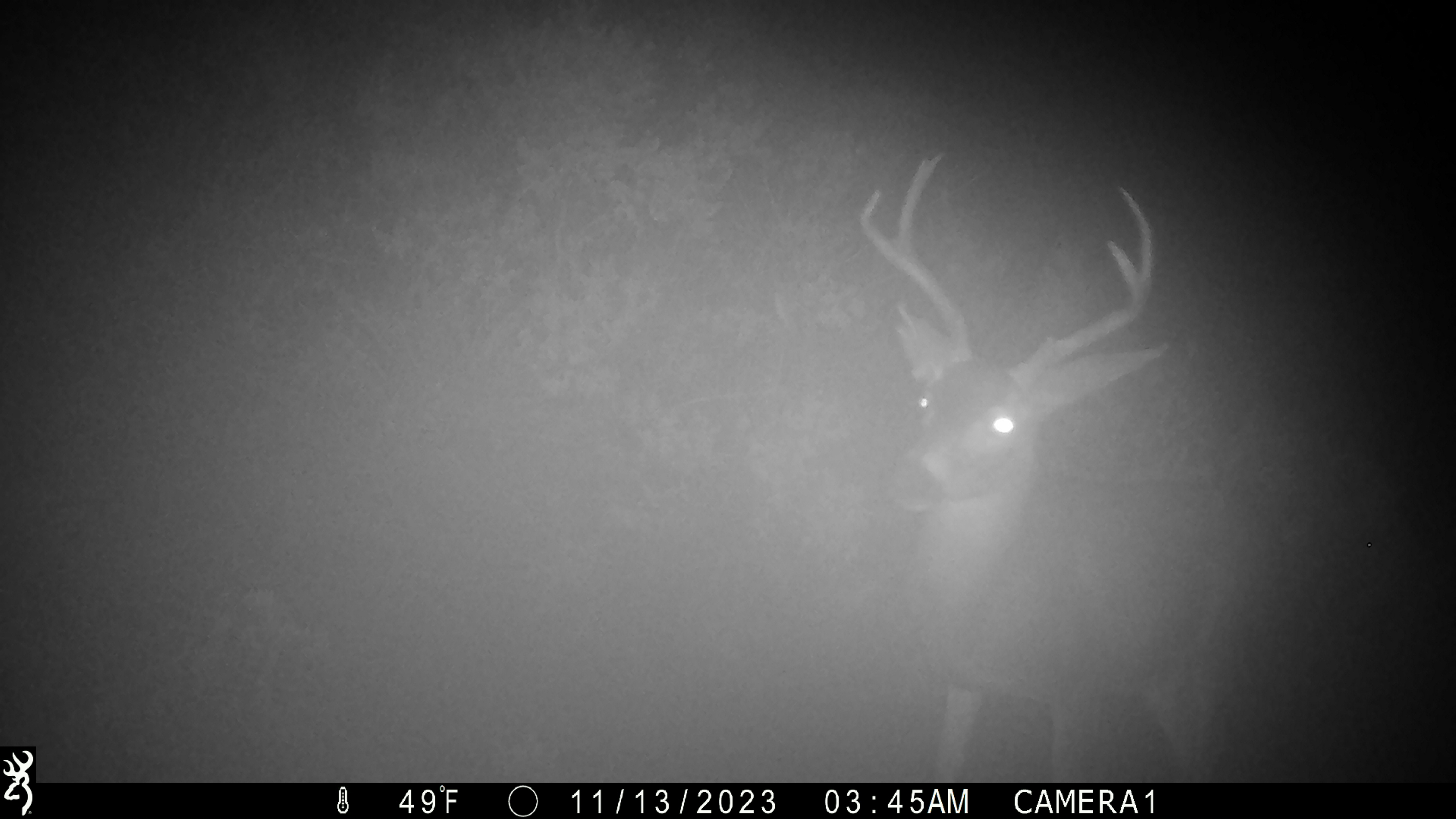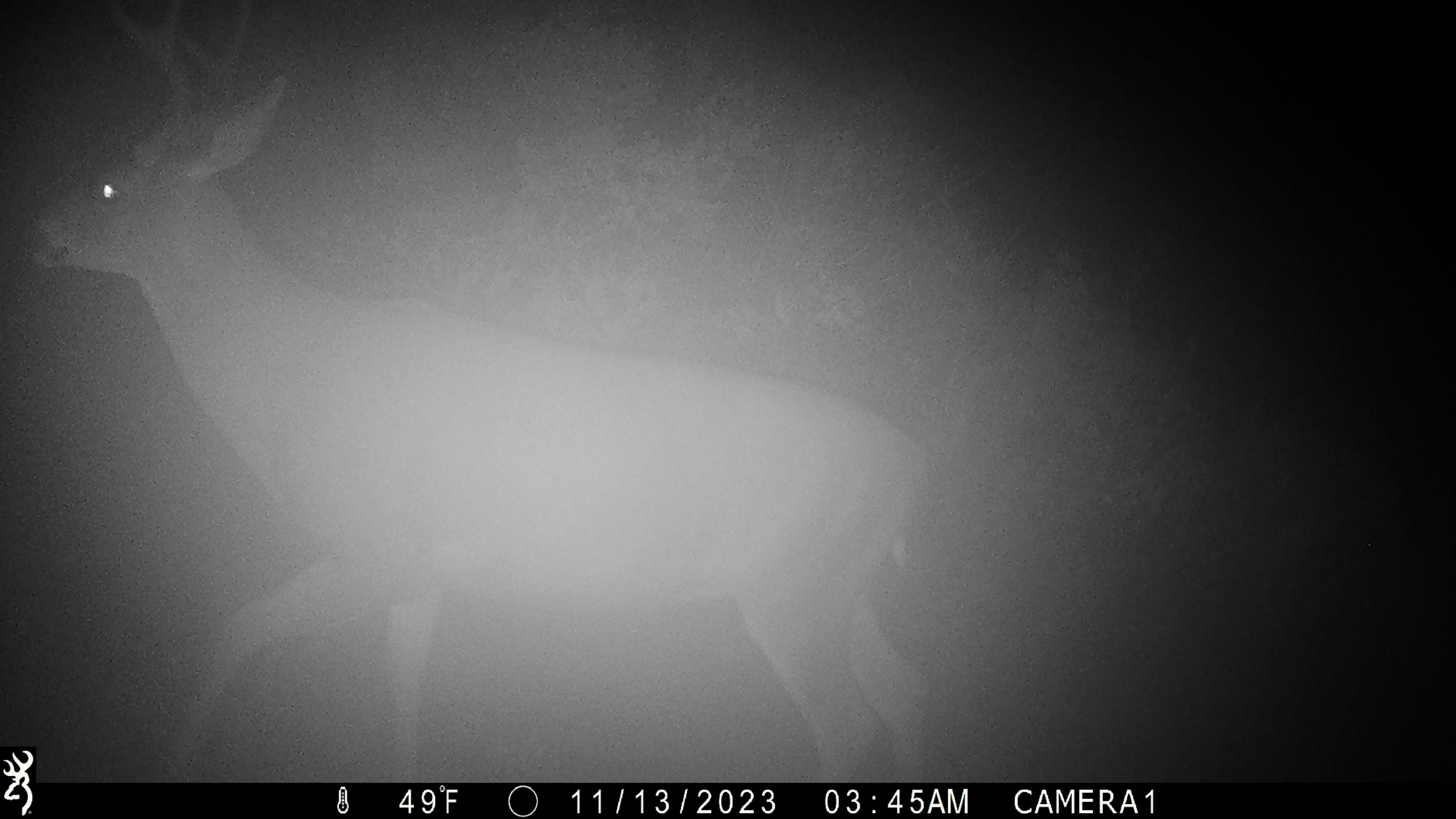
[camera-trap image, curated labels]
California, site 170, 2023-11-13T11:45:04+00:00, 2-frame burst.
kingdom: Animalia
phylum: Chordata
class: Mammalia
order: Artiodactyla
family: Cervidae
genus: Odocoileus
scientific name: Odocoileus hemionus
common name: mule deer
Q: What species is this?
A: Mule deer (Odocoileus hemionus).